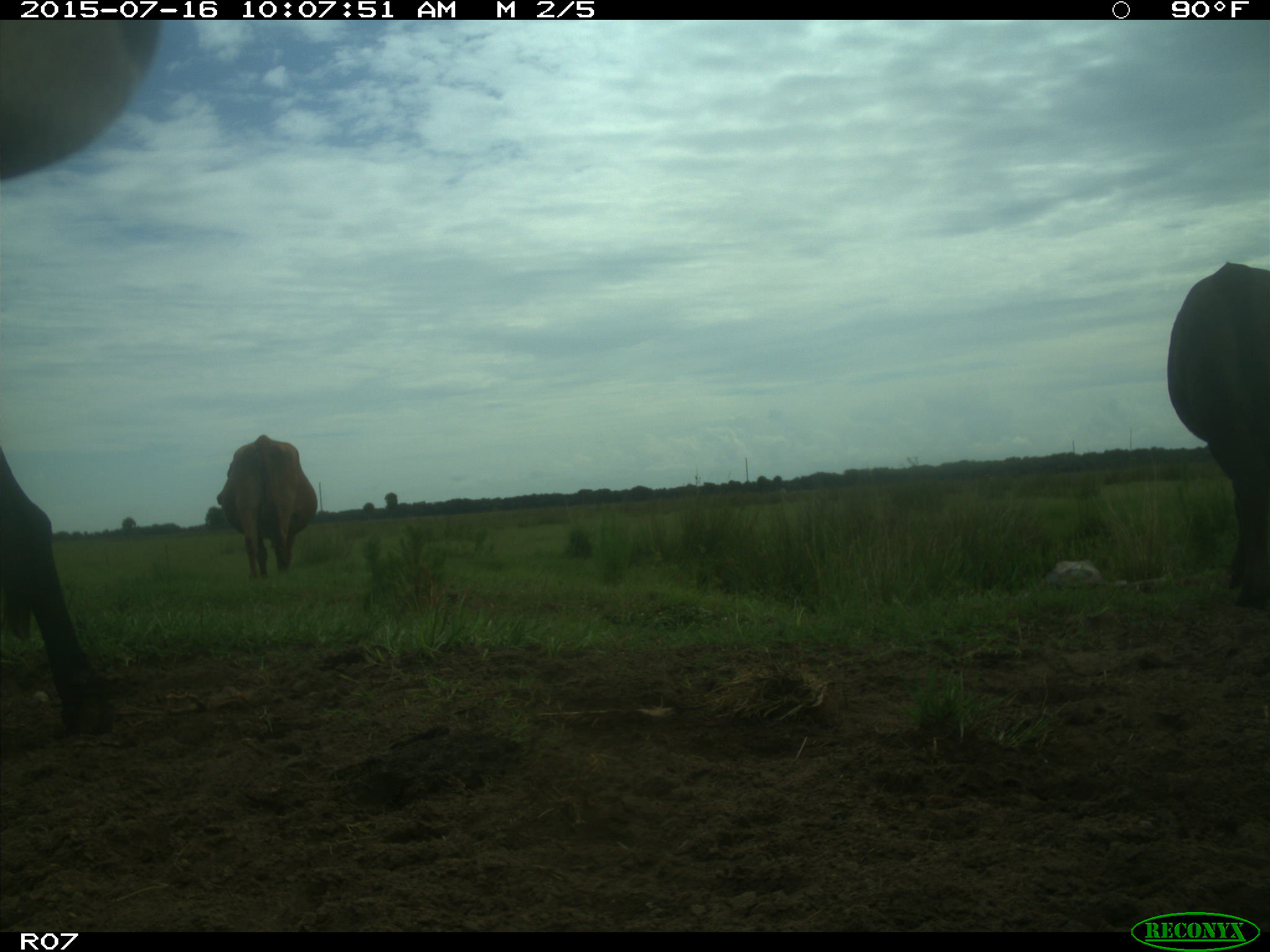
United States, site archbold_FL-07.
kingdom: Animalia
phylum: Chordata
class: Mammalia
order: Artiodactyla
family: Bovidae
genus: Bos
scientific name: Bos taurus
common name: domestic cow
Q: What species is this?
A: Bos taurus (domestic cow).